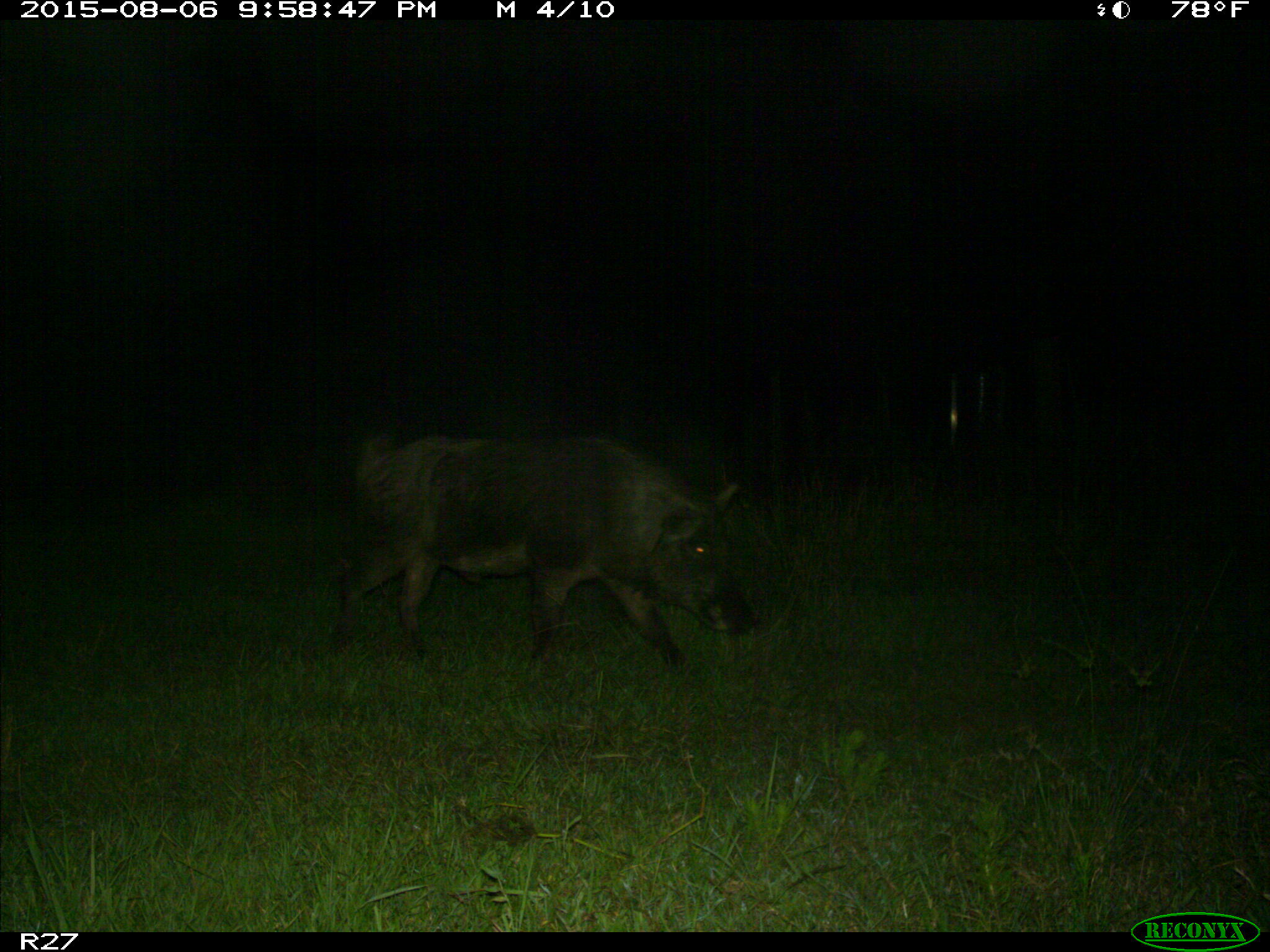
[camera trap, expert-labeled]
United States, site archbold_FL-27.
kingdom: Animalia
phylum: Chordata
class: Mammalia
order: Artiodactyla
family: Suidae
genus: Sus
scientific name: Sus scrofa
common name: wild boar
Sus scrofa (wild boar).